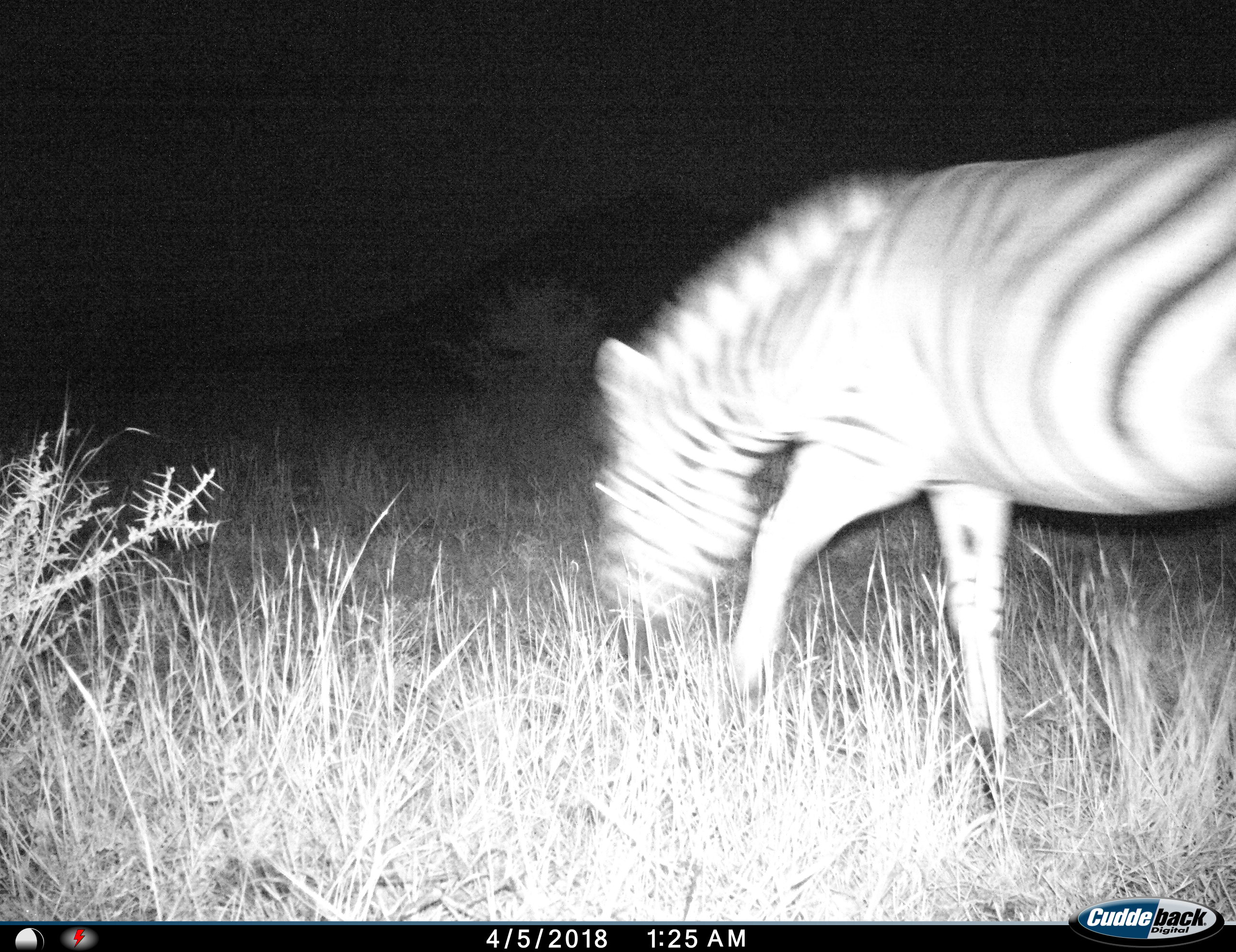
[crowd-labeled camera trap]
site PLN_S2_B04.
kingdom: Animalia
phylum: Chordata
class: Mammalia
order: Perissodactyla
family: Equidae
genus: Equus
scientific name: Equus quagga burchellii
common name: burchell's zebra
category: zebraburchells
Zebraburchells (burchell's zebra) (Equus quagga burchellii), count 1. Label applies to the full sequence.